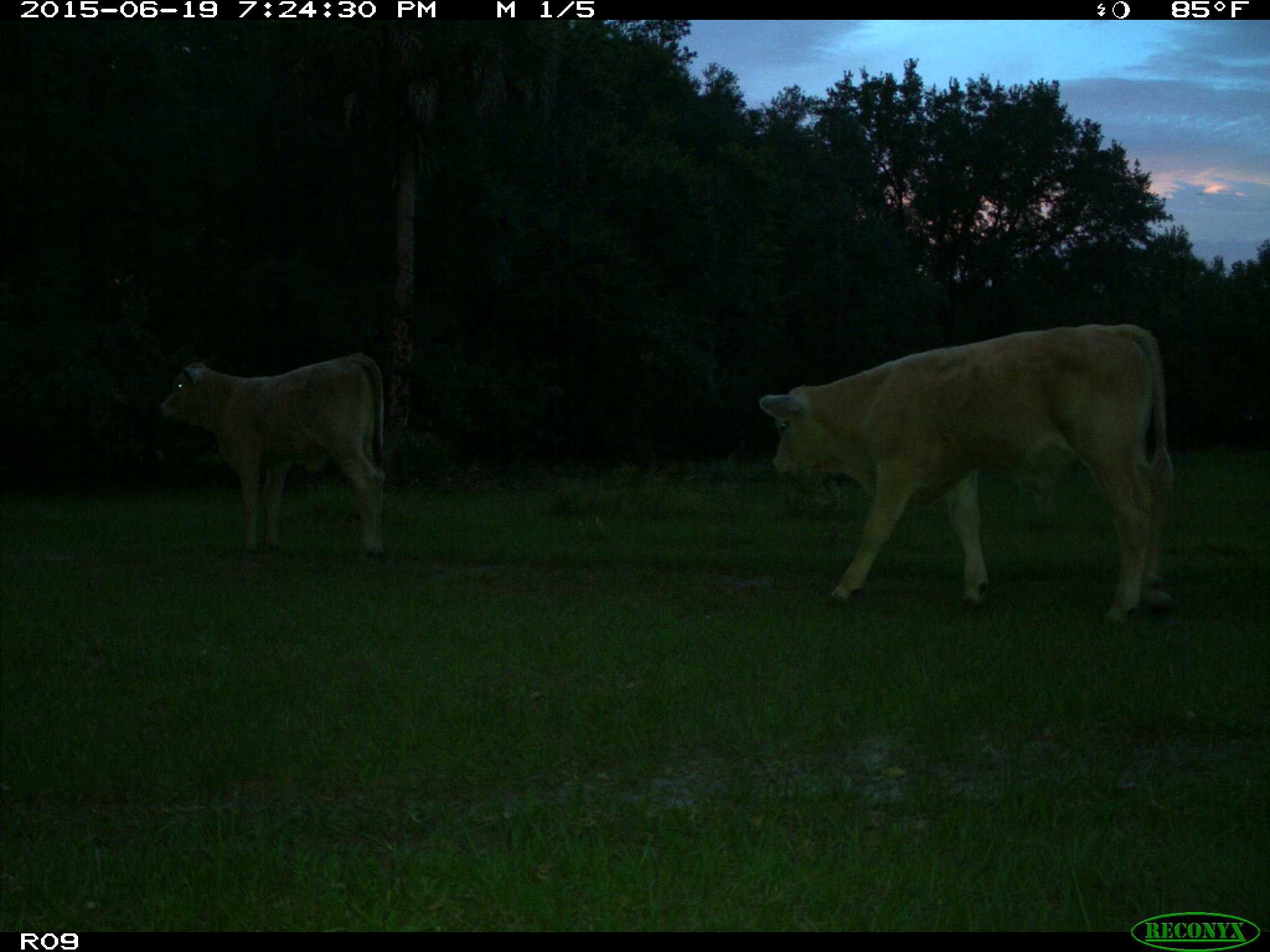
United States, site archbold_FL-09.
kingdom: Animalia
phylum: Chordata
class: Mammalia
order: Artiodactyla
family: Bovidae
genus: Bos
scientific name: Bos taurus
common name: domestic cow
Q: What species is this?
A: Bos taurus (domestic cow).